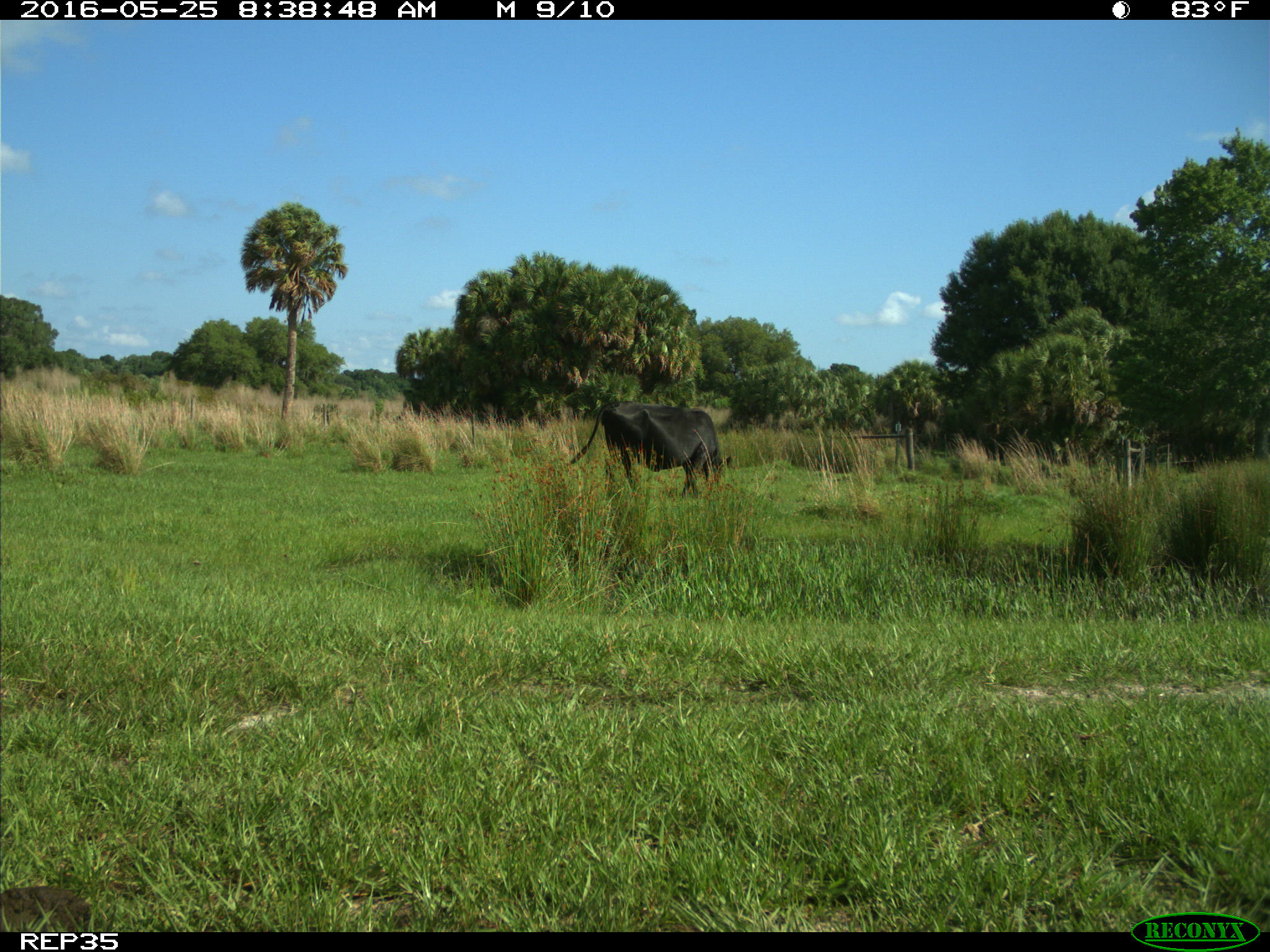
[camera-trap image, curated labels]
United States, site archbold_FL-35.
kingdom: Animalia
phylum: Chordata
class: Mammalia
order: Artiodactyla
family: Bovidae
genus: Bos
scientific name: Bos taurus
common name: domestic cow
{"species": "Bos taurus (domestic cow)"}